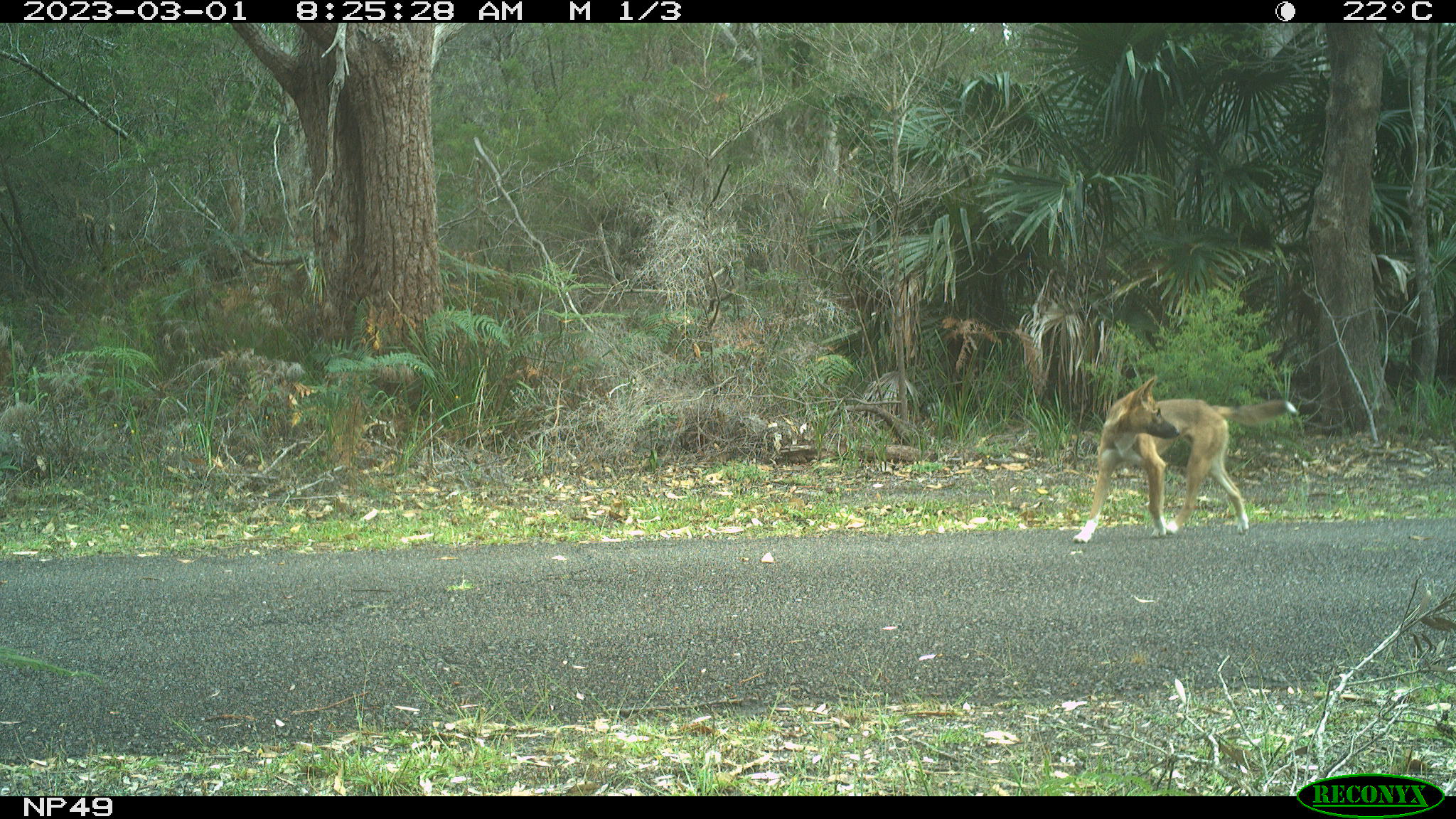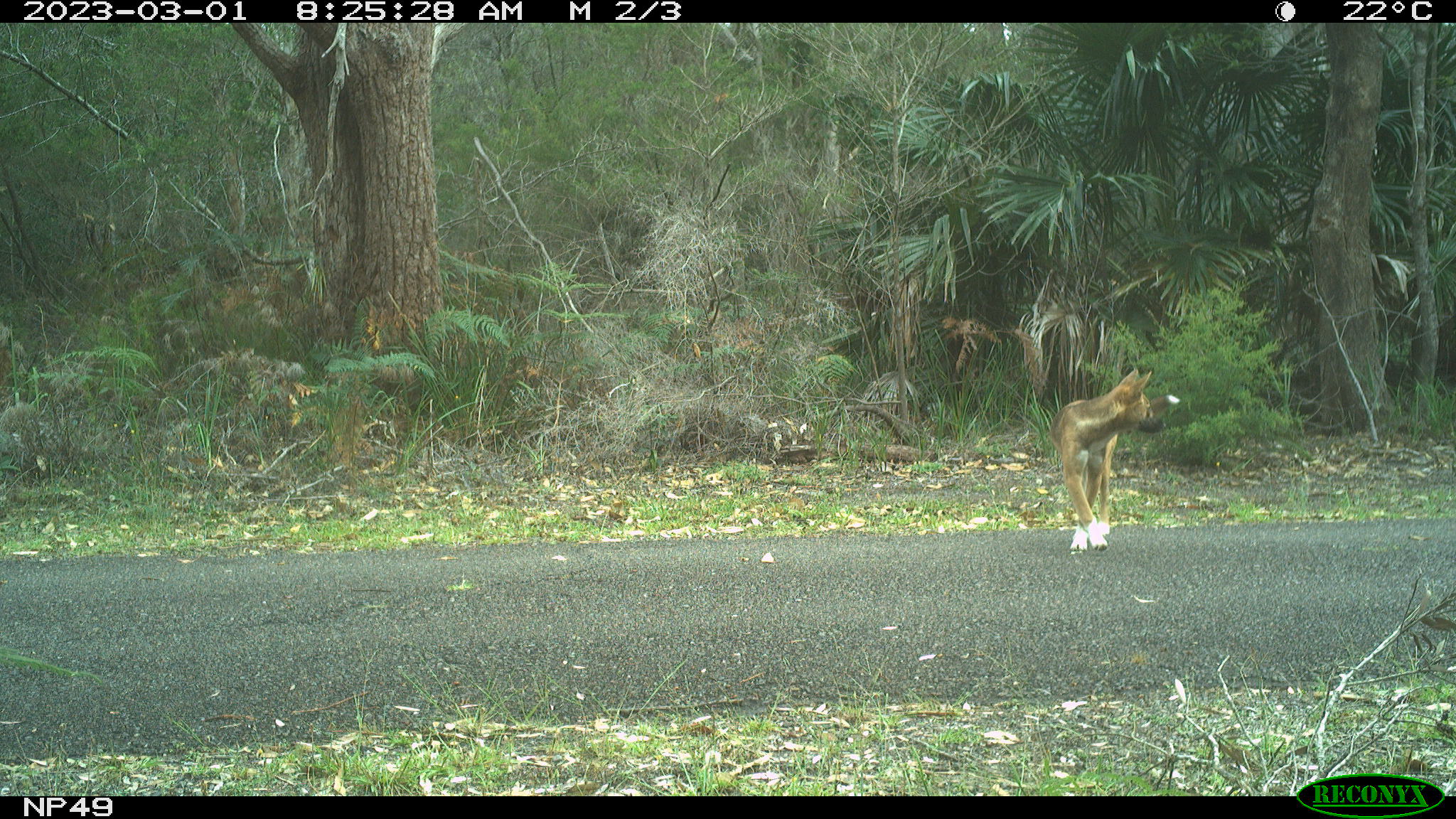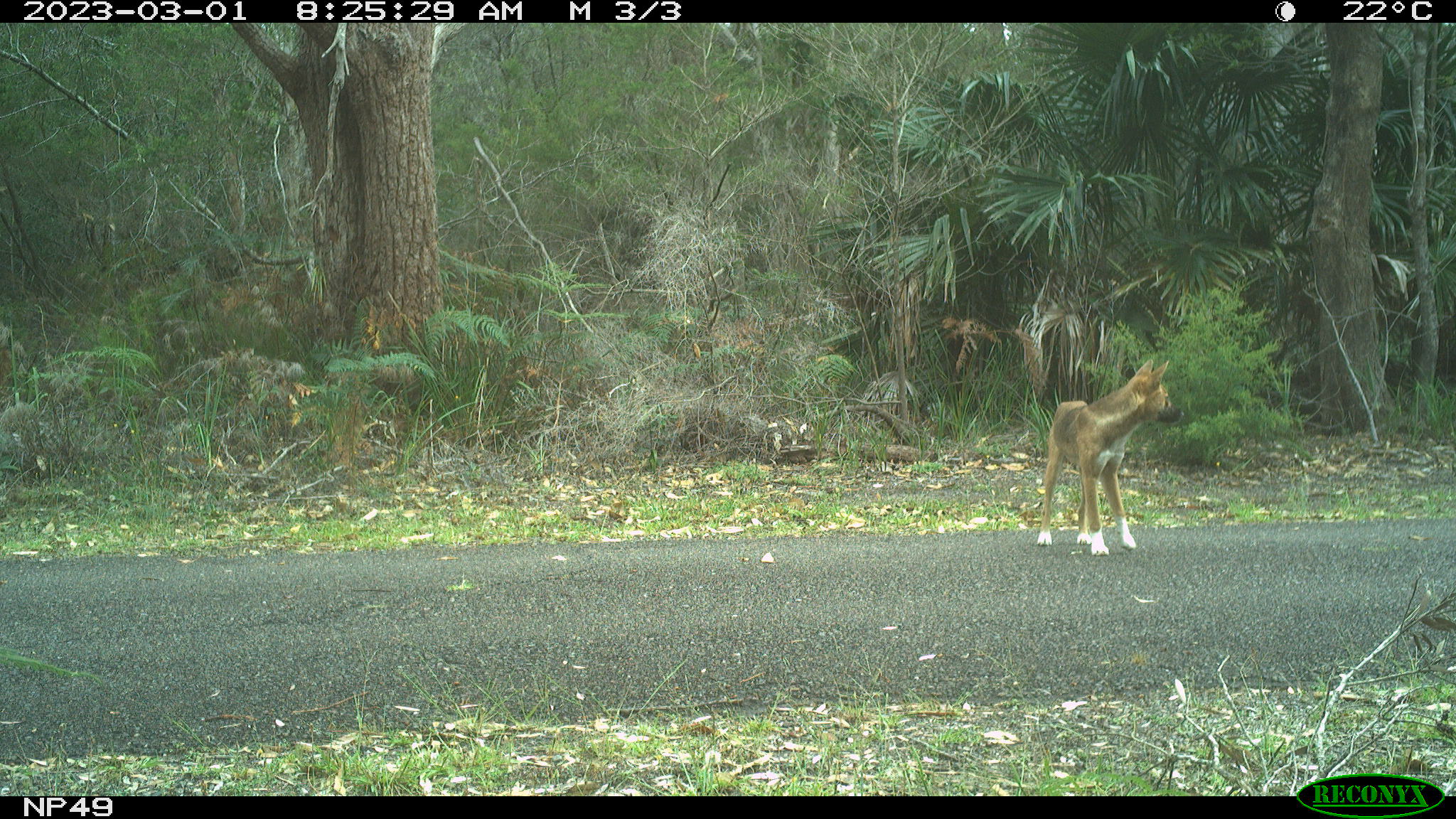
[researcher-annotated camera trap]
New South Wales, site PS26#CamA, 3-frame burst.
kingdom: Animalia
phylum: Chordata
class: Mammalia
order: Carnivora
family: Canidae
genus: Canis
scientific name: Canis familiaris dingo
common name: dingo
Dingo (Canis familiaris dingo).